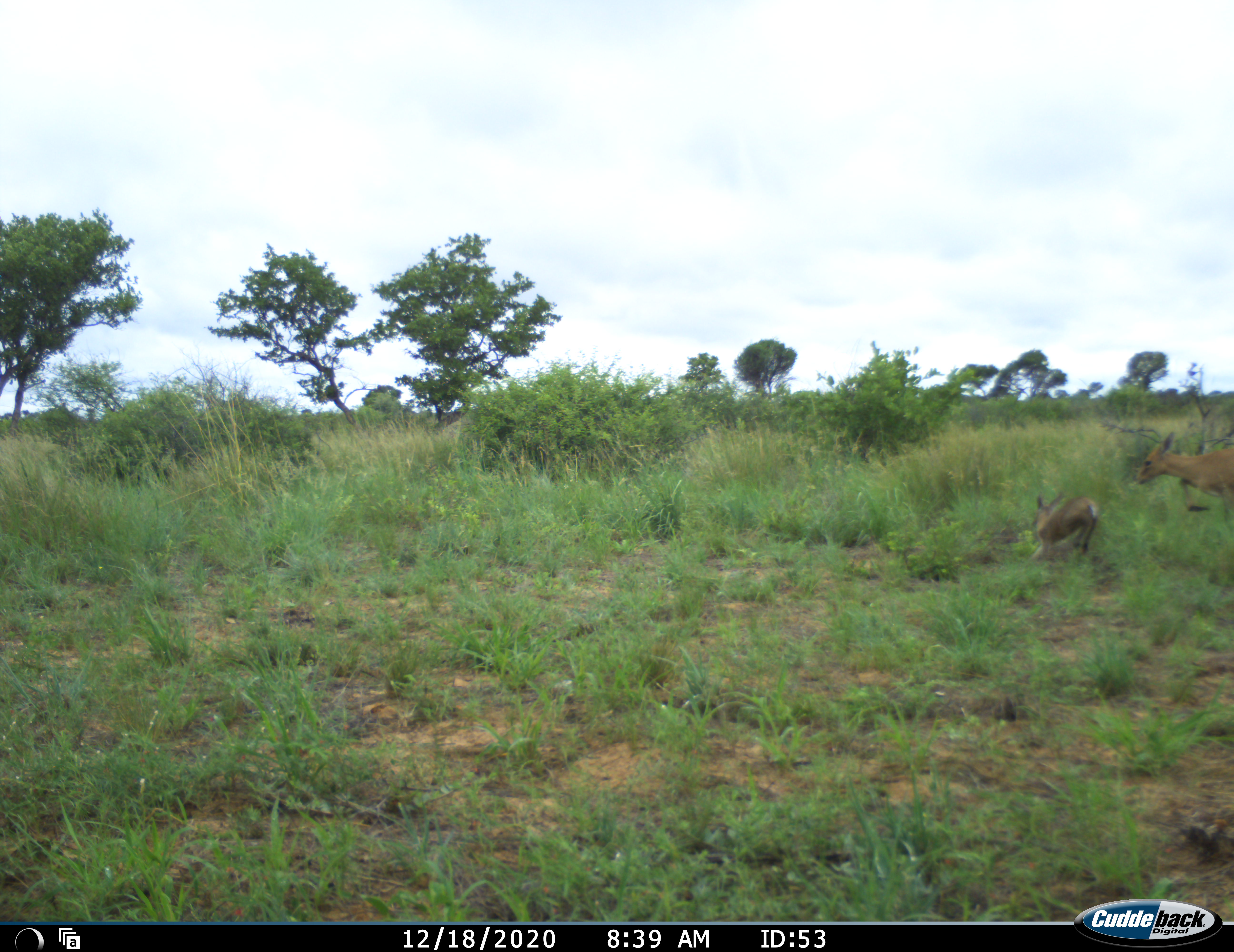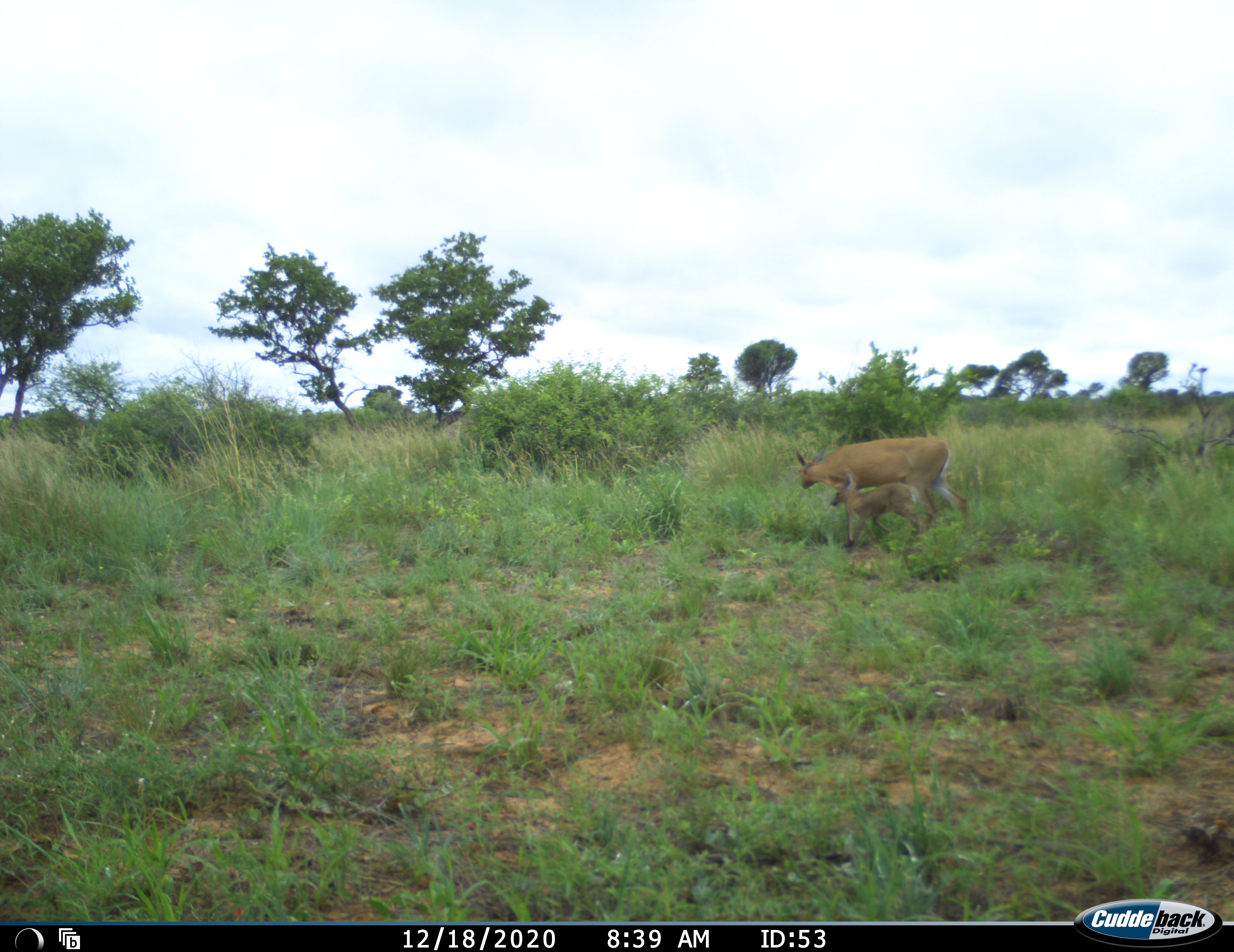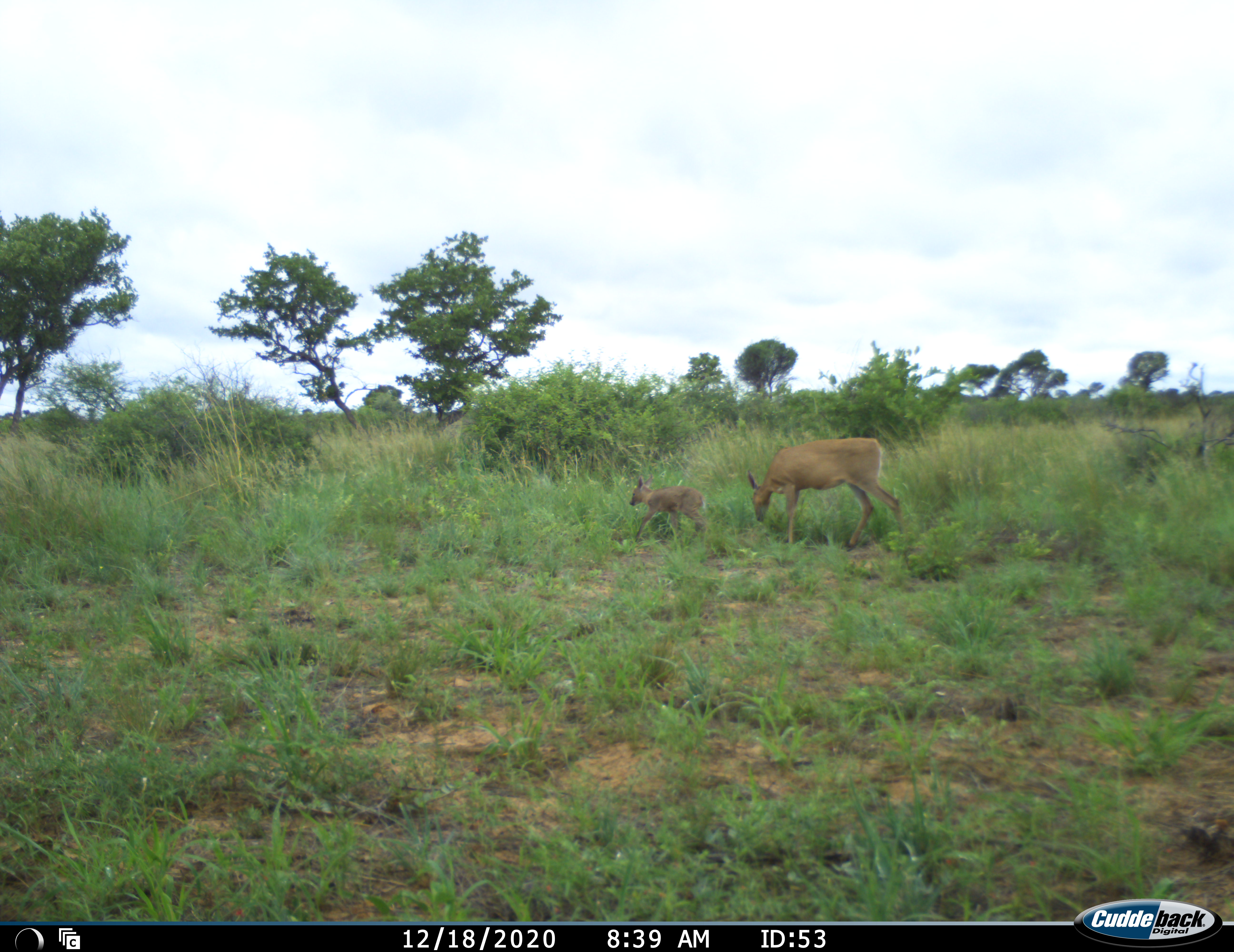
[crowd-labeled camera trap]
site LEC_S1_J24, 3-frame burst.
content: unidentified animal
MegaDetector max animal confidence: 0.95